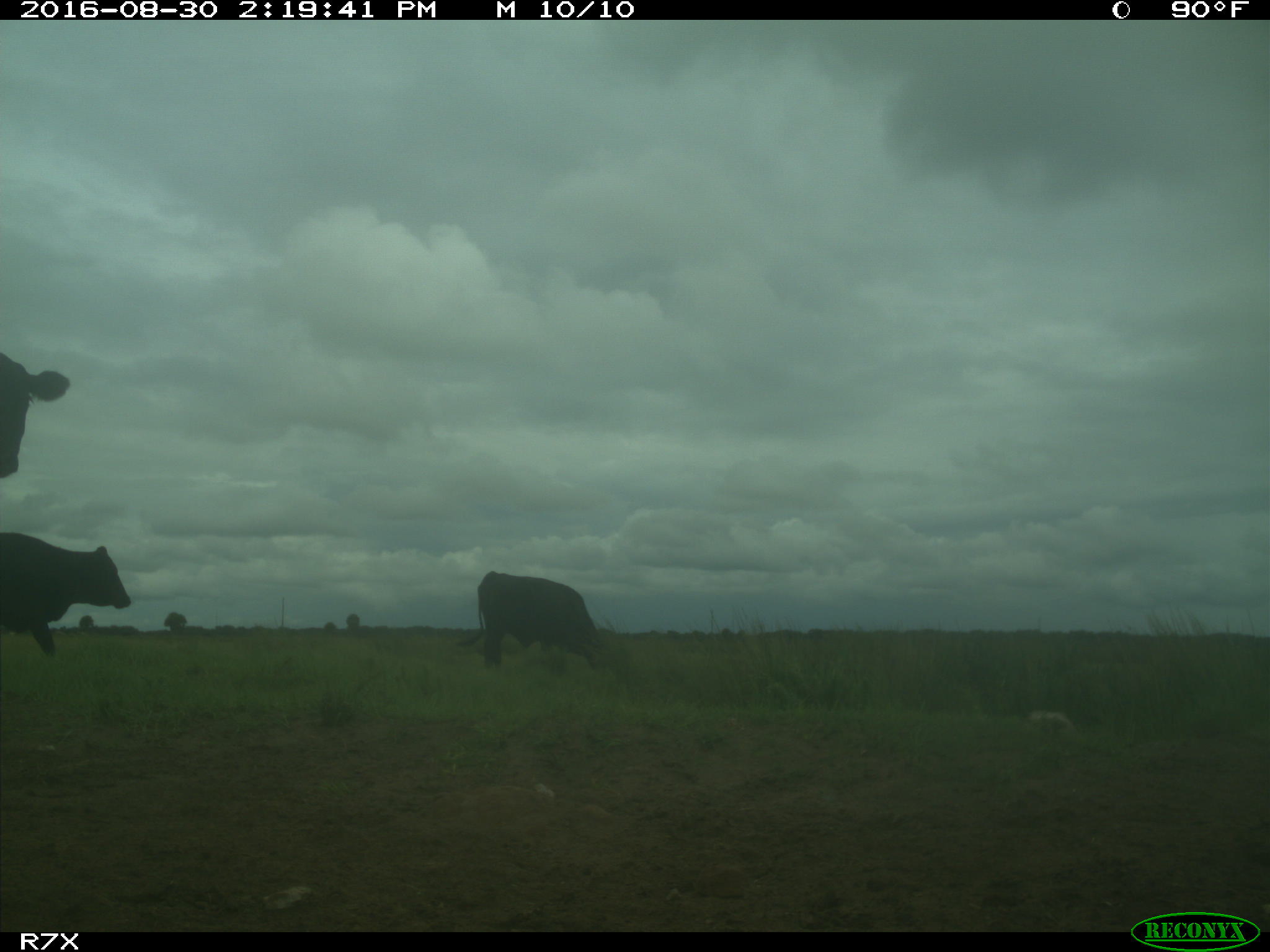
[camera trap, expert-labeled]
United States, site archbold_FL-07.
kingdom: Animalia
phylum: Chordata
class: Mammalia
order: Artiodactyla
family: Bovidae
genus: Bos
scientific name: Bos taurus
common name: domestic cow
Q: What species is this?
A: Bos taurus (domestic cow).